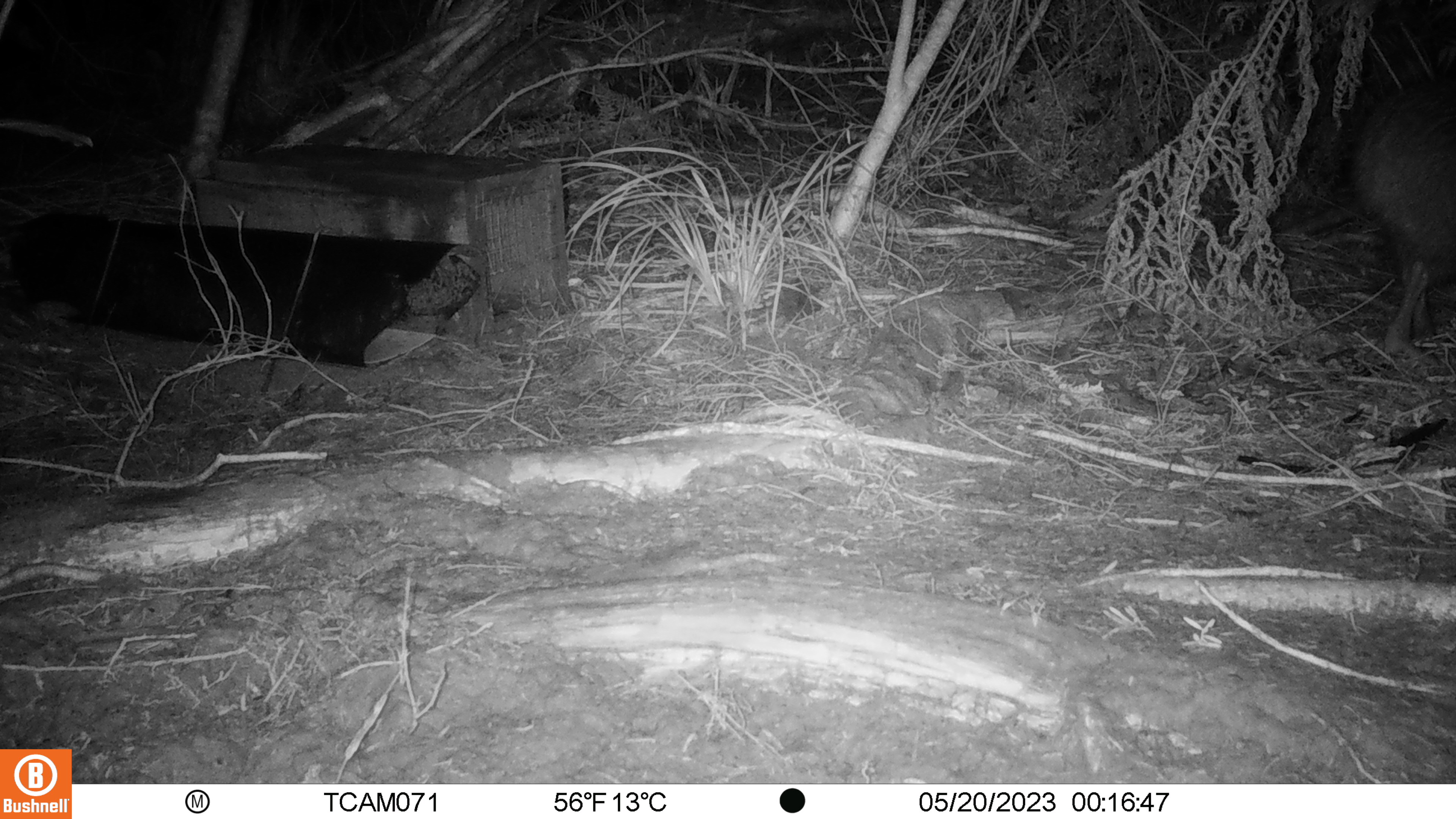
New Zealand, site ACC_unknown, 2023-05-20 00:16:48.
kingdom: Animalia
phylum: Chordata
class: Aves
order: Apterygiformes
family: Apterygidae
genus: Apteryx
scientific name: Apteryx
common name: kiwi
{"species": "kiwi (Apteryx)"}